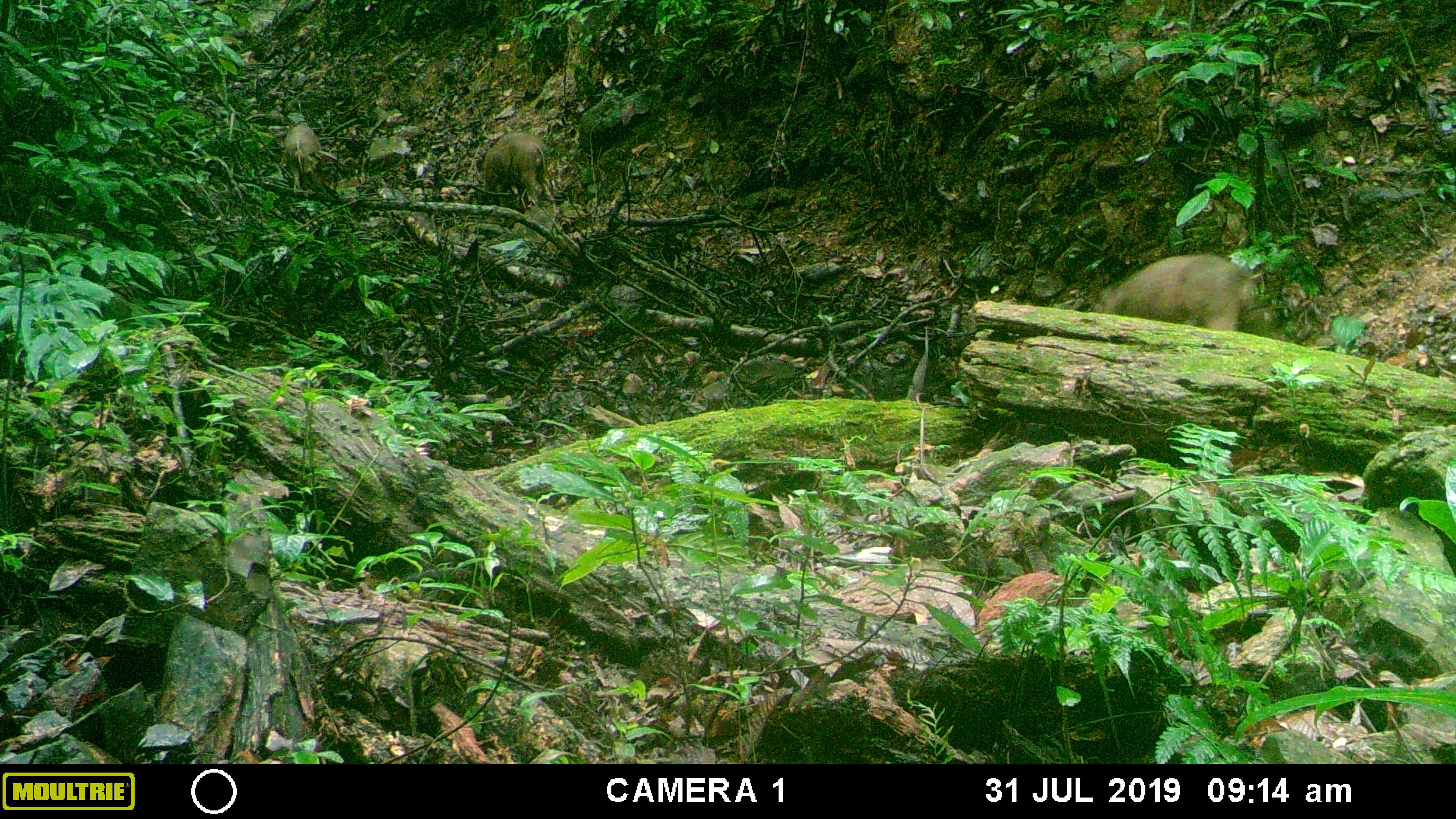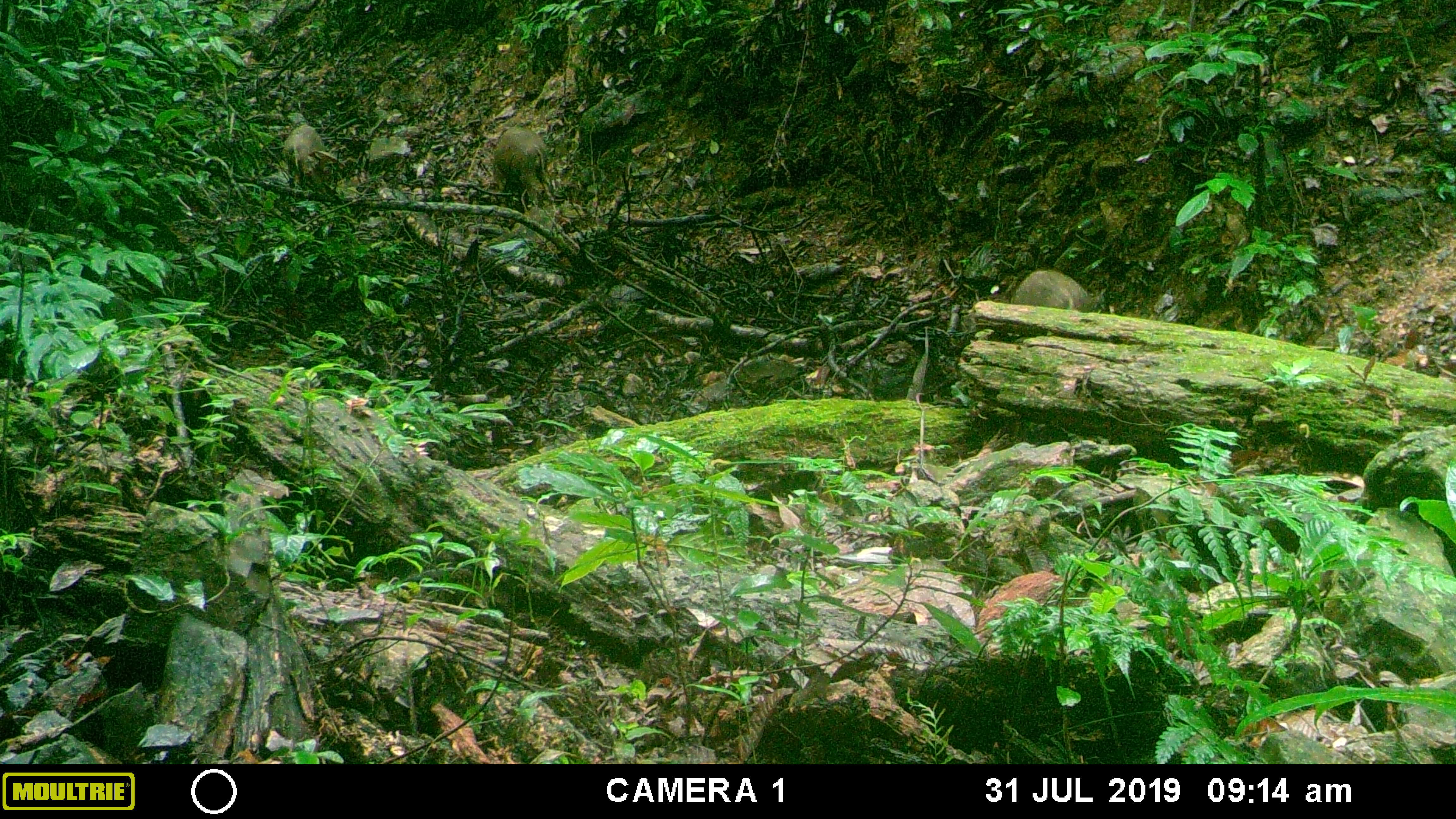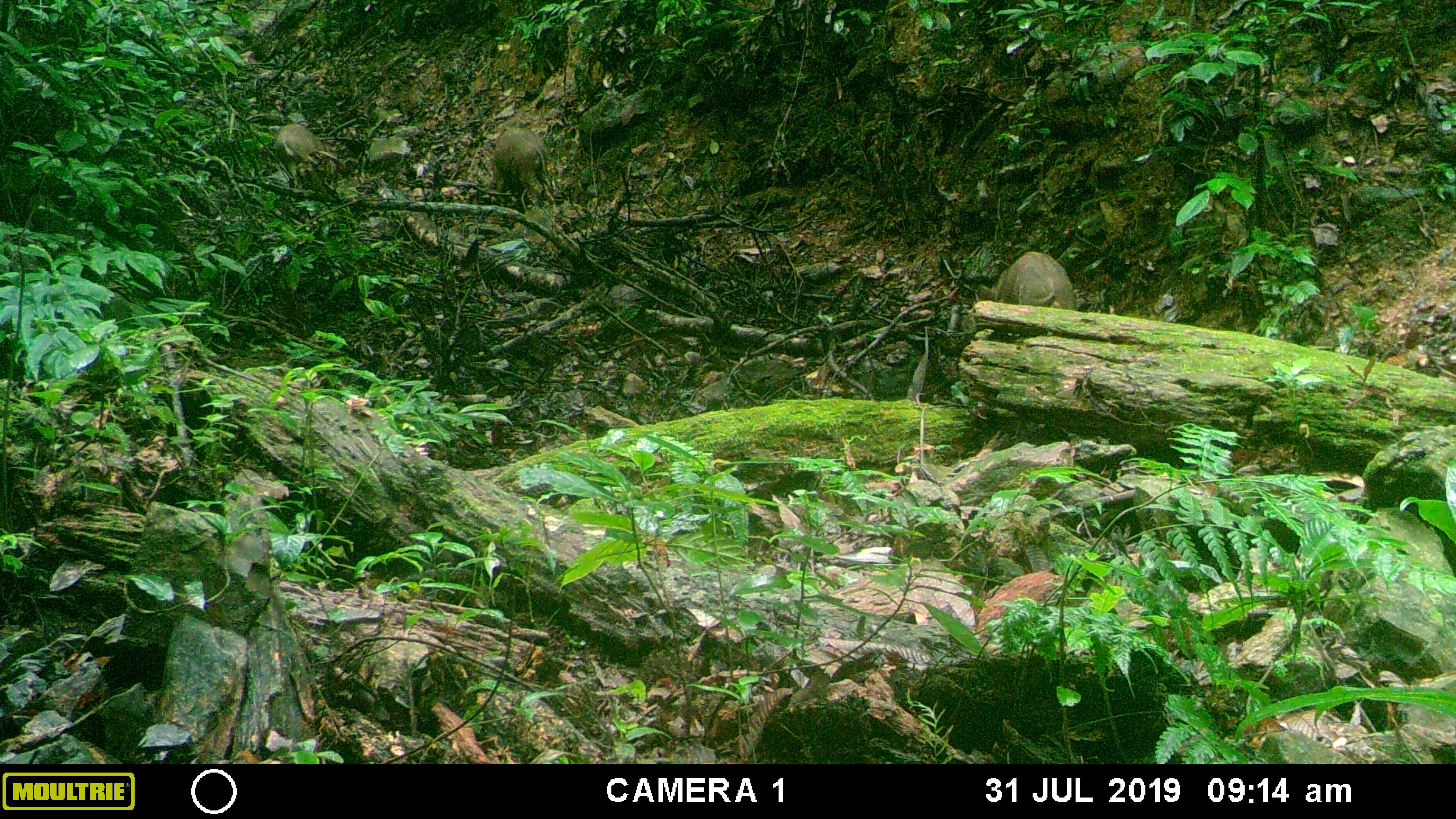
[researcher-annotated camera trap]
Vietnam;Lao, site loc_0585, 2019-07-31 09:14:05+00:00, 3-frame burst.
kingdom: Animalia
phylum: Chordata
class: Mammalia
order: Artiodactyla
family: Suidae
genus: Sus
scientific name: Sus scrofa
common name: eurasian wild pig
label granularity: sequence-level